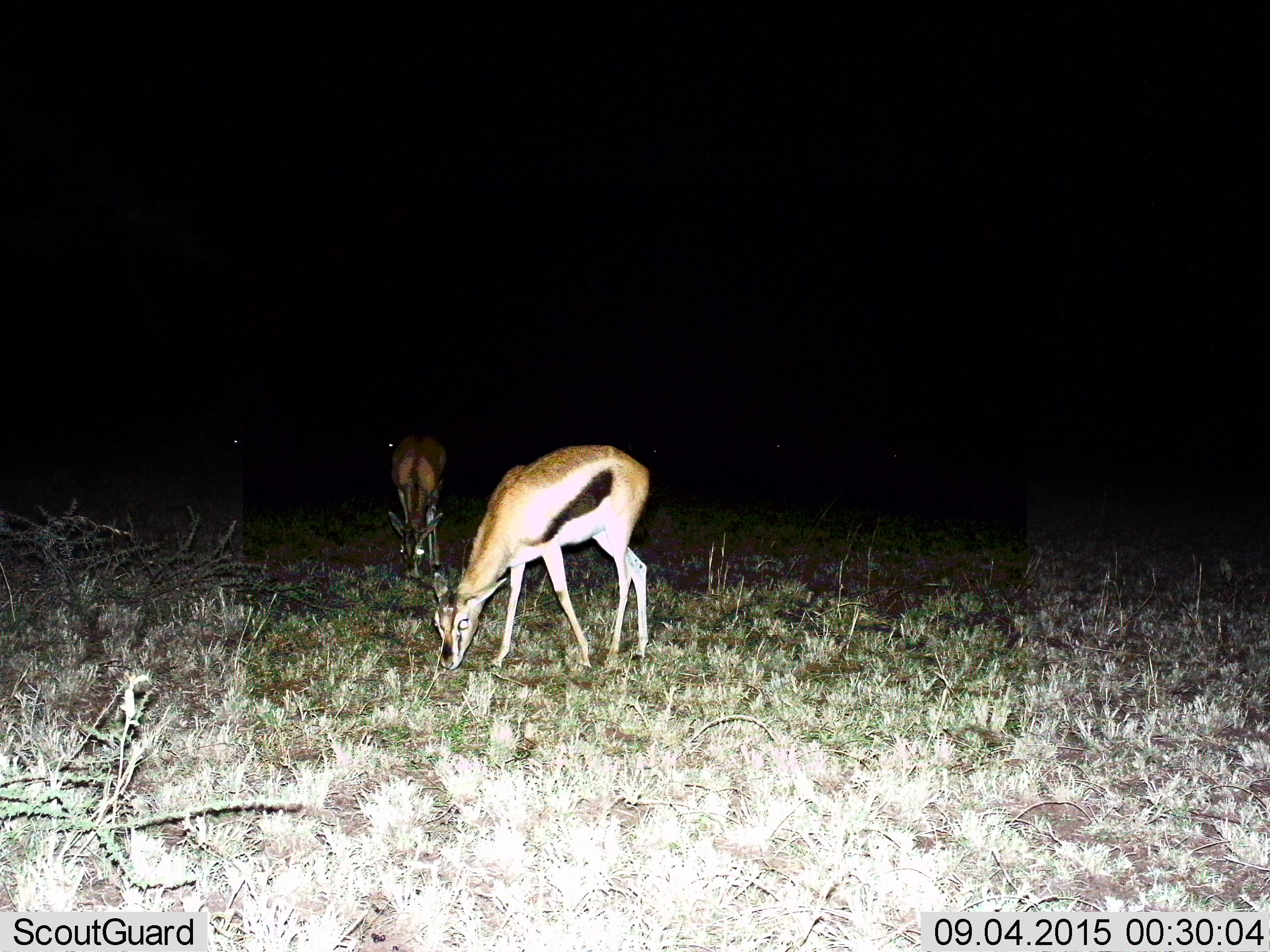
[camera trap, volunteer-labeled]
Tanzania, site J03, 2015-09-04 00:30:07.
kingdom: Animalia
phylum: Chordata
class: Mammalia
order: Artiodactyla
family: Bovidae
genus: Eudorcas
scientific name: Eudorcas thomsonii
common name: thomson's gazelle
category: gazellethomsons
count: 2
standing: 40%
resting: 0%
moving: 0%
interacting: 0%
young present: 0%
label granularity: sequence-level